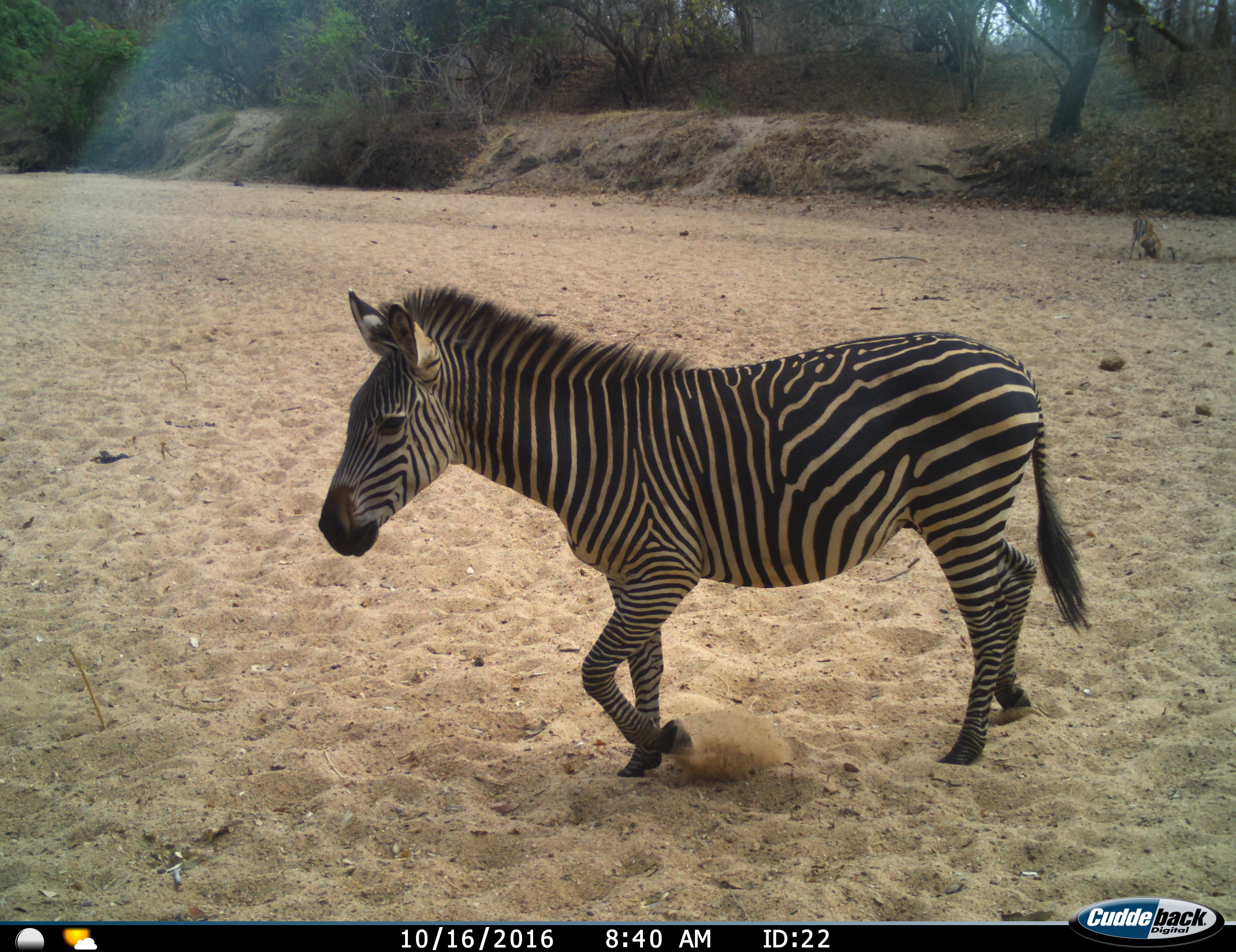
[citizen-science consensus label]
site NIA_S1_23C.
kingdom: Animalia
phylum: Chordata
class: Mammalia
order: Perissodactyla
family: Equidae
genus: Equus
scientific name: Equus quagga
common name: plains zebra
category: zebraplains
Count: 1.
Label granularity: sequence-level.